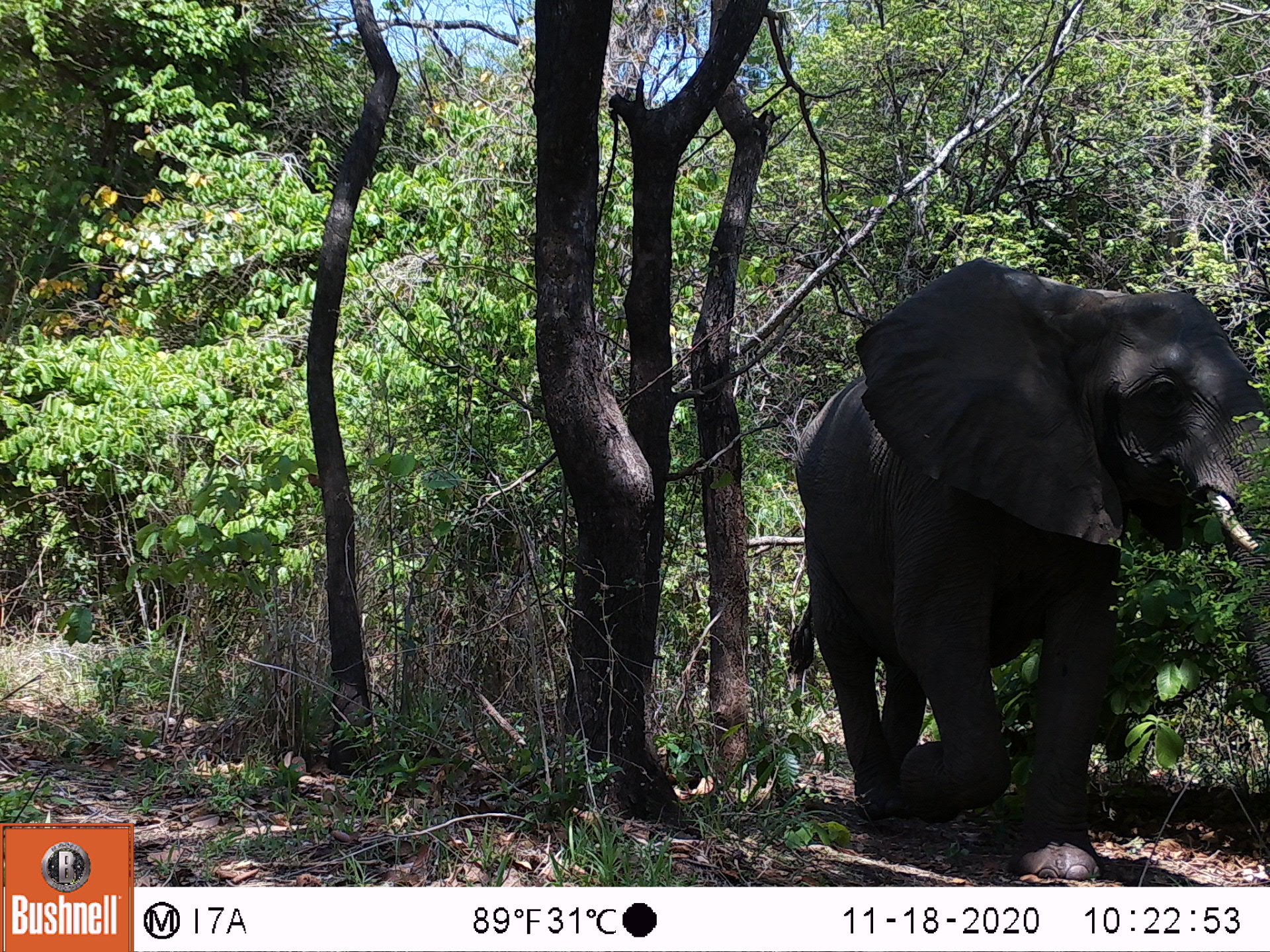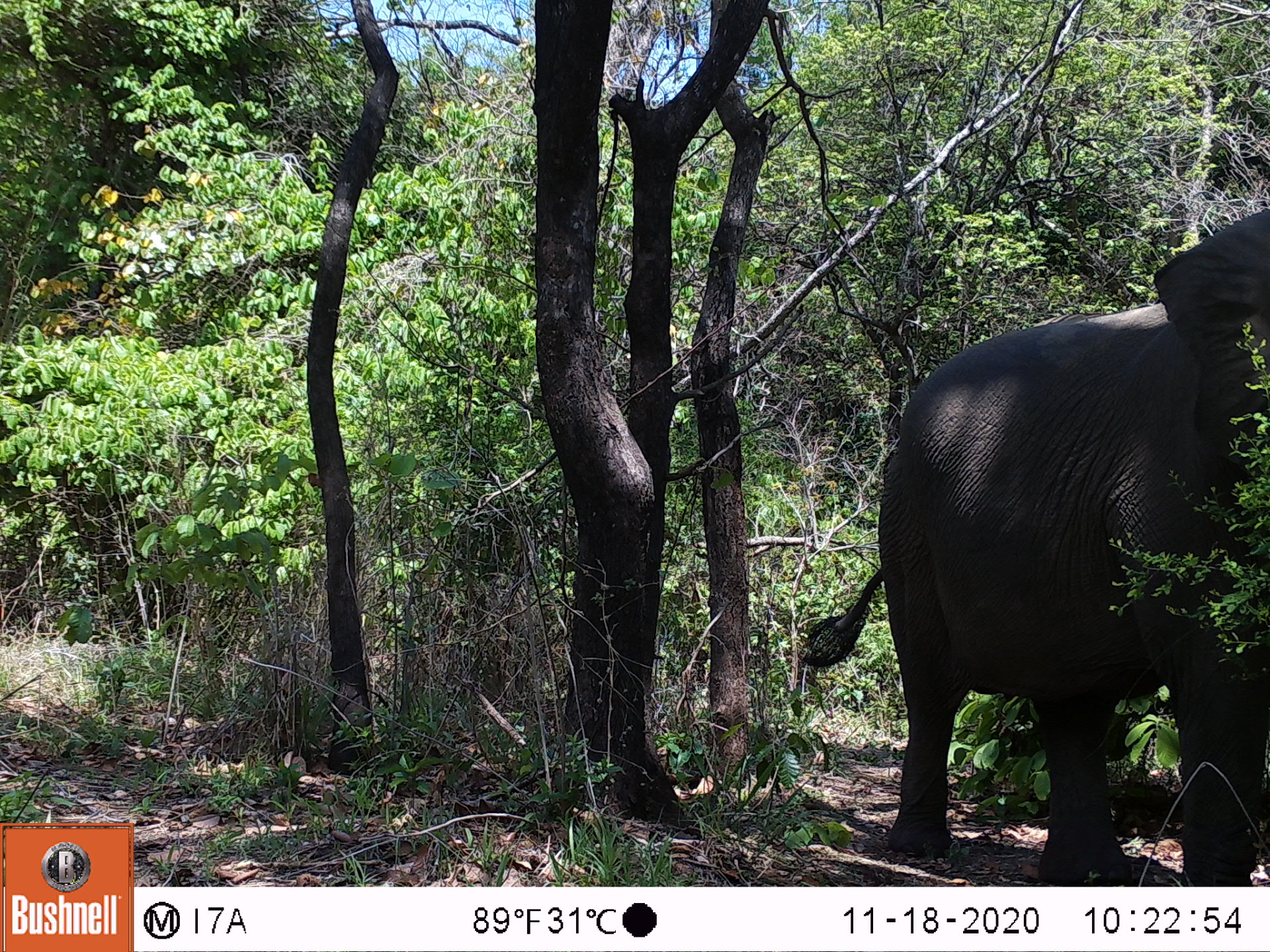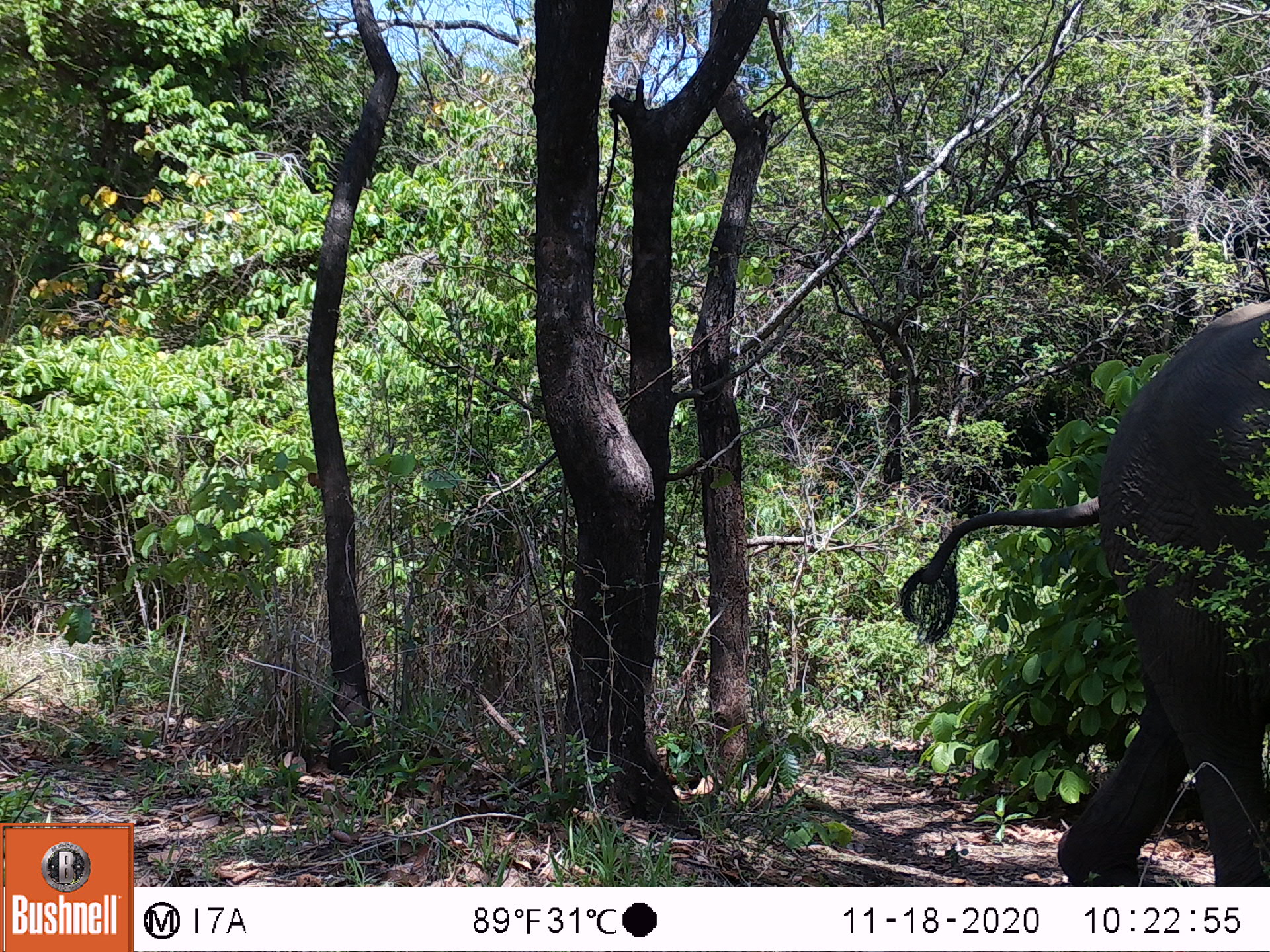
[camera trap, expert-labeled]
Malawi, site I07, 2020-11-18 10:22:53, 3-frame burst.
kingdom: Animalia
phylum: Chordata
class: Mammalia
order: Proboscidea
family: Elephantidae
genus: Loxodonta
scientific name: Loxodonta africana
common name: african savanna elephant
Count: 1.